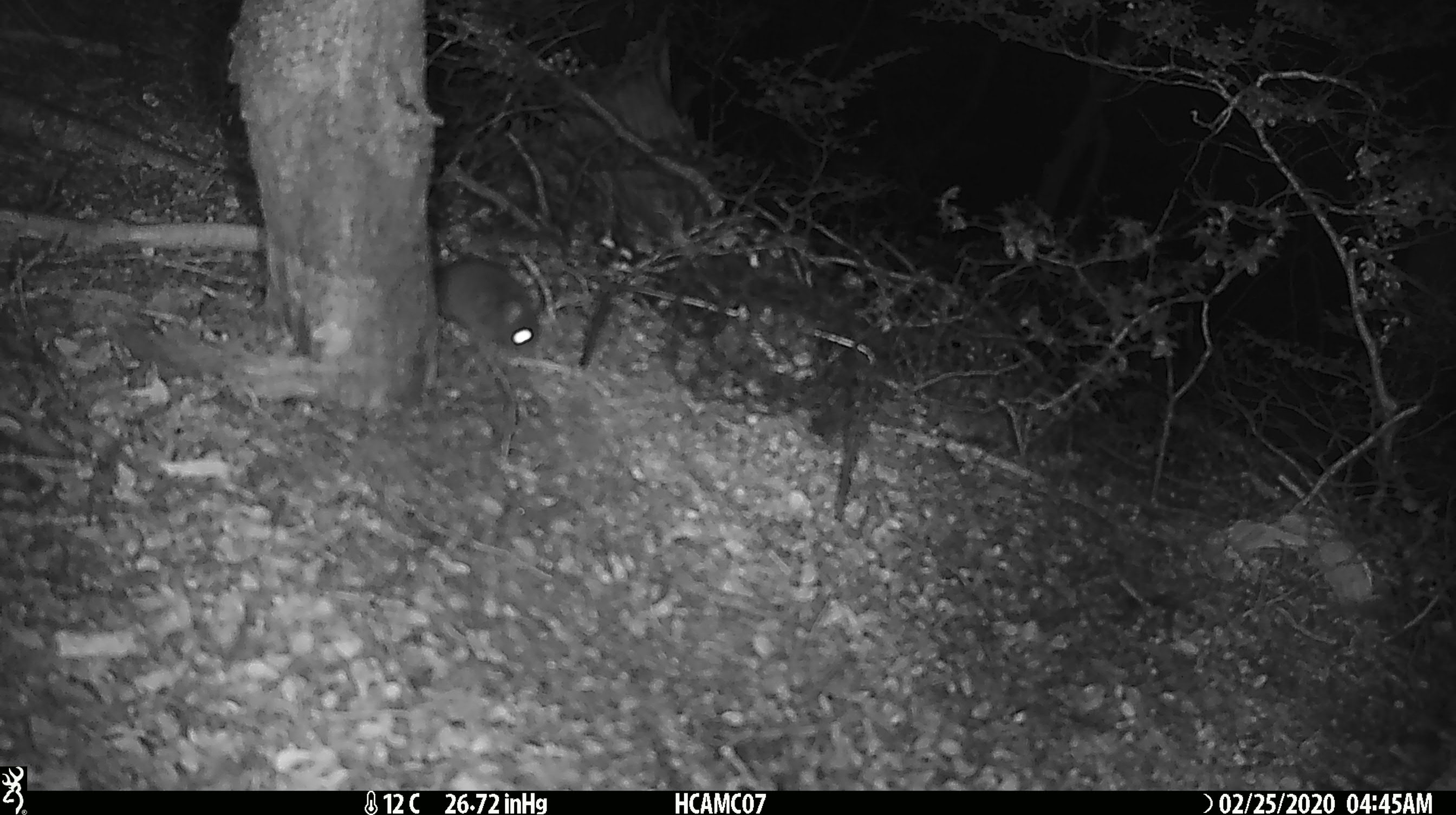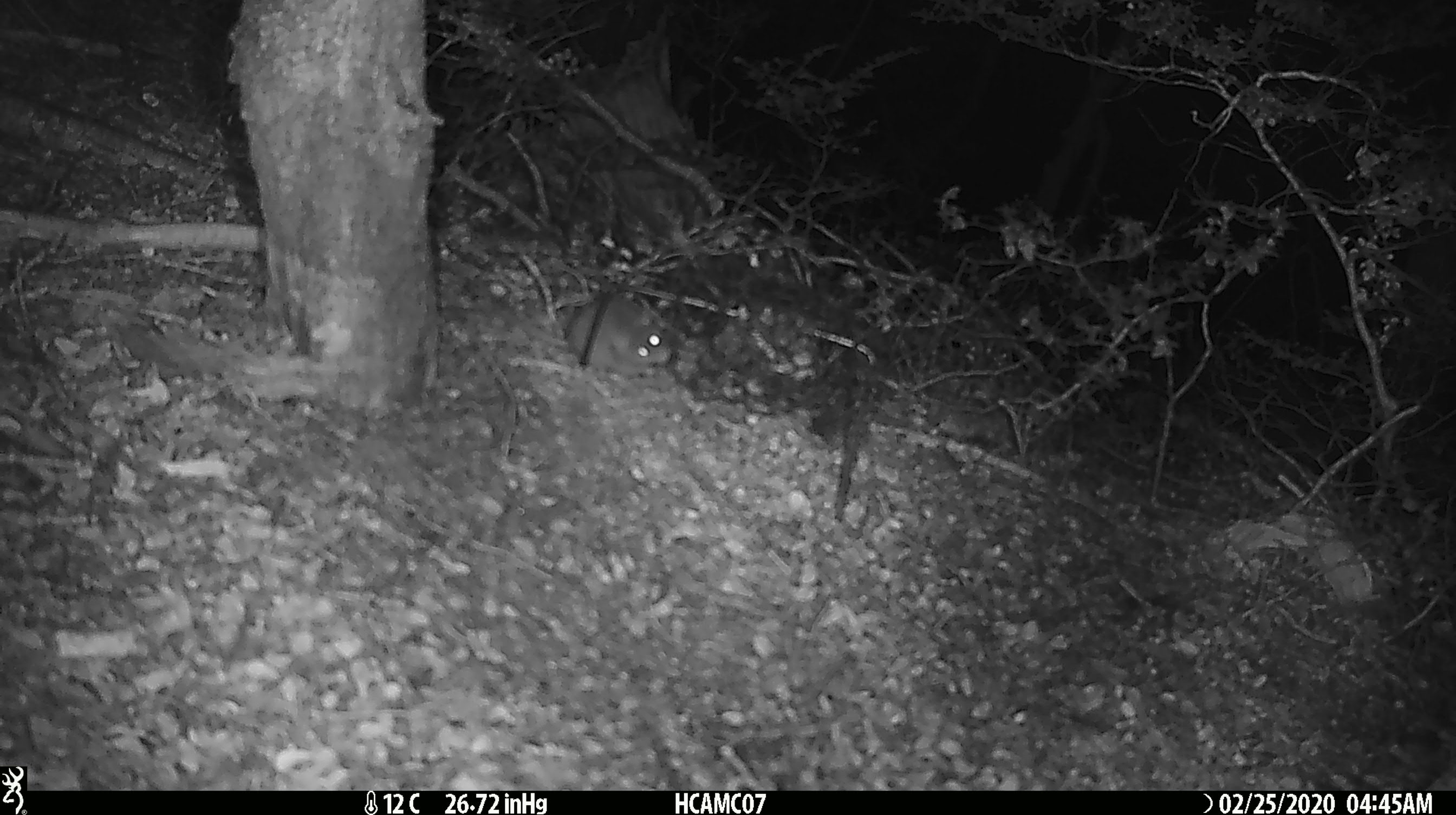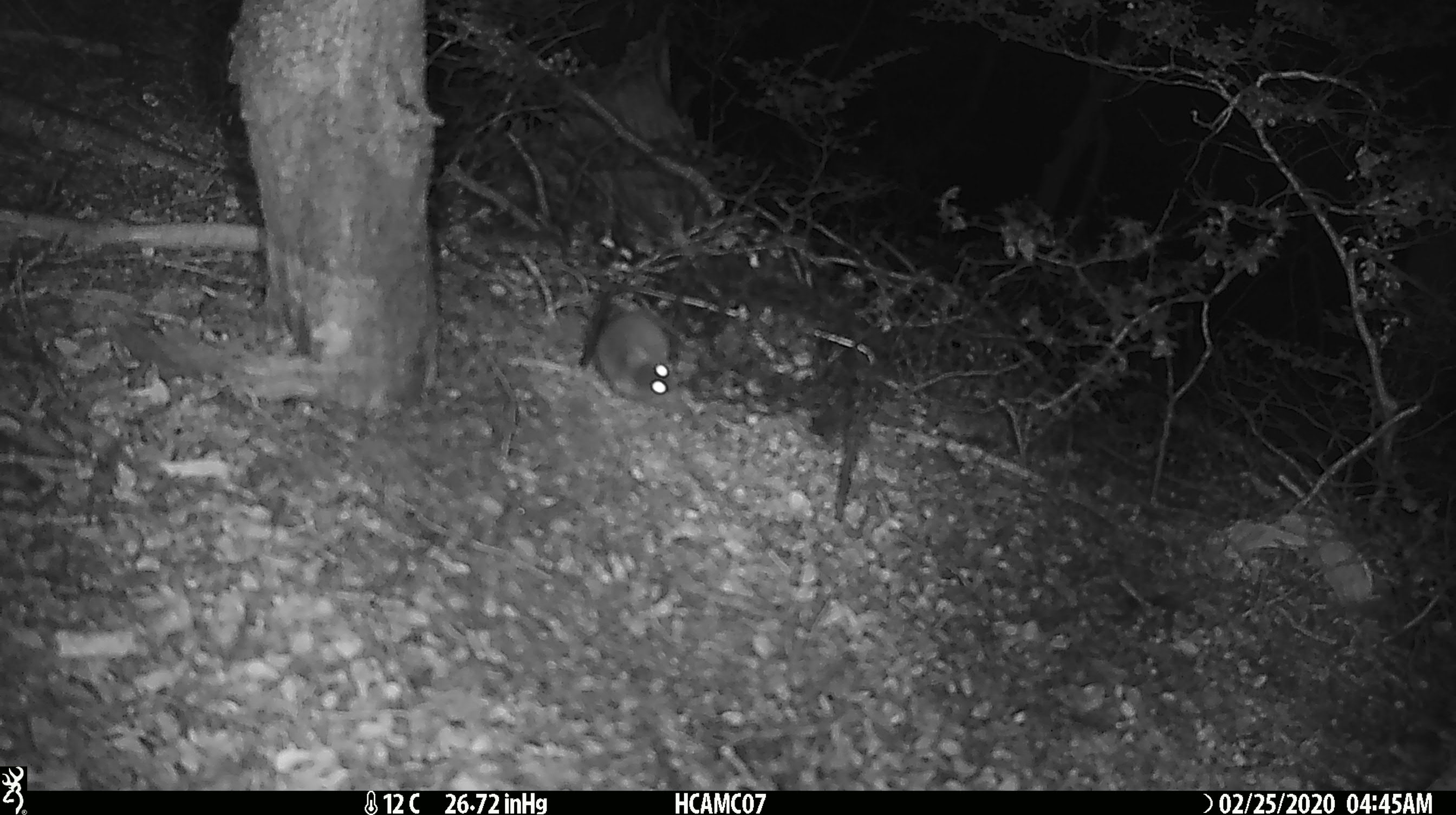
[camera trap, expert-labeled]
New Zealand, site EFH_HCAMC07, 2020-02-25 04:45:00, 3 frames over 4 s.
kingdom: Animalia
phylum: Chordata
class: Mammalia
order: Rodentia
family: Muridae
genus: Mus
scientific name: Mus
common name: mouse